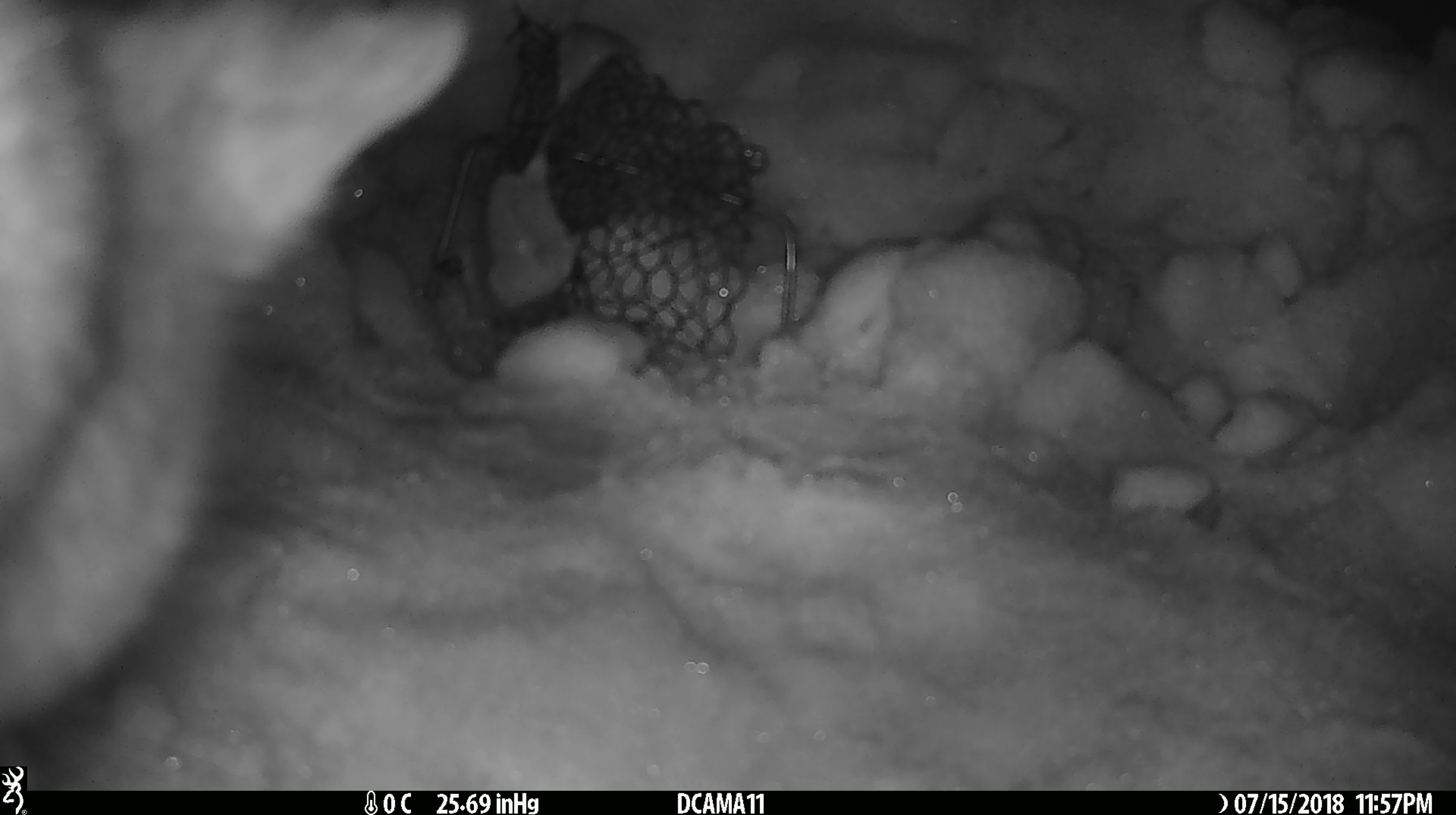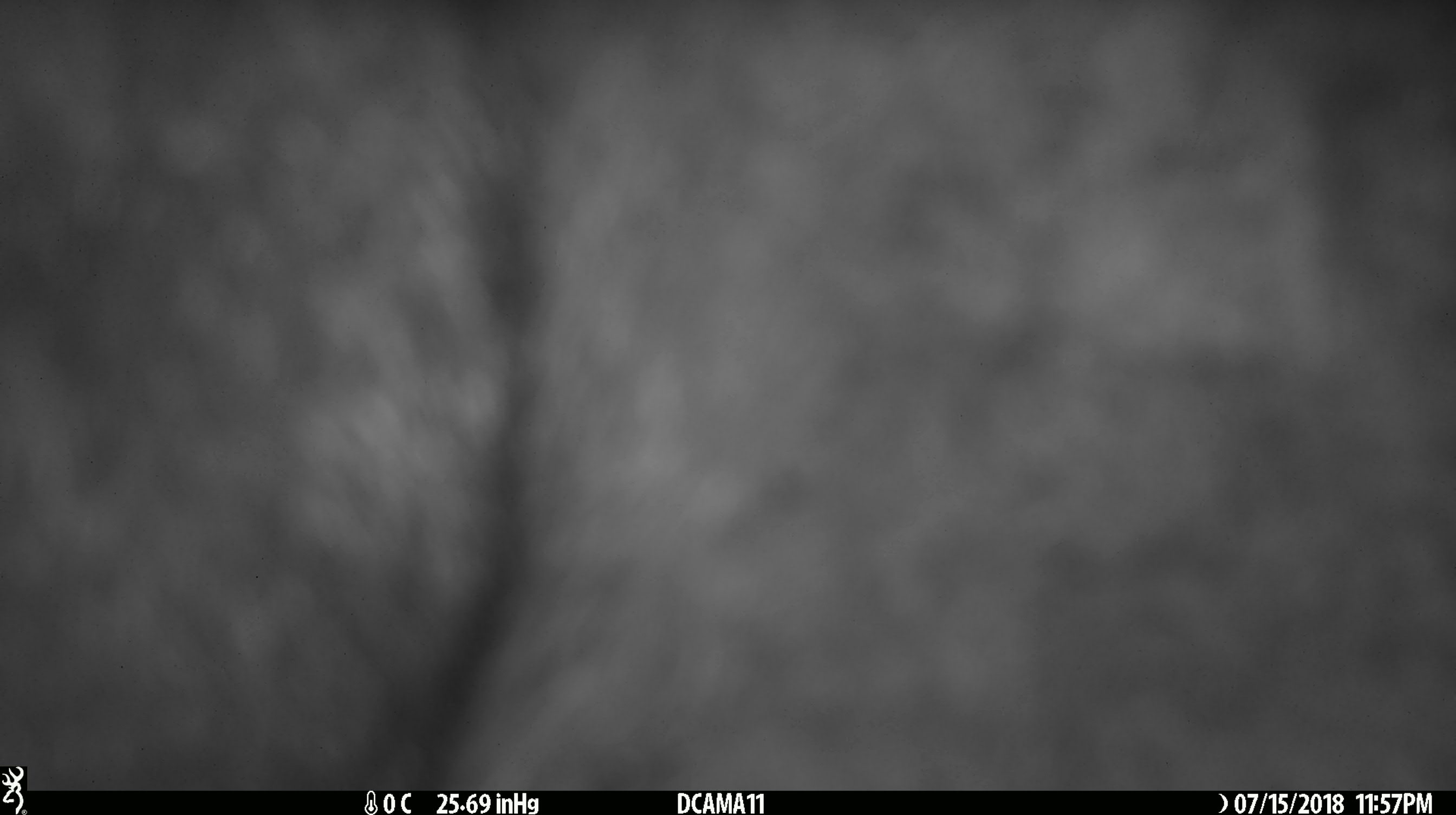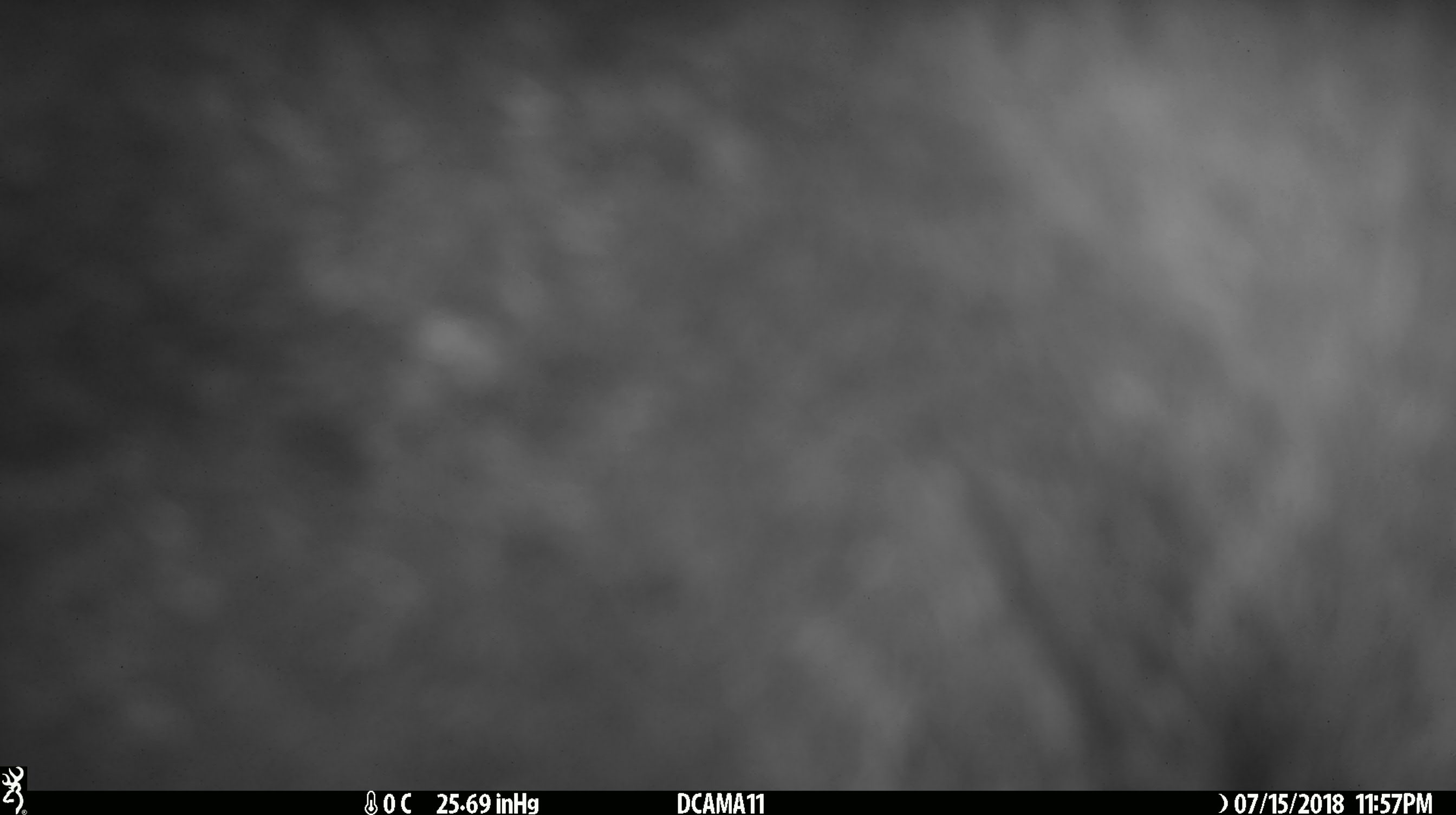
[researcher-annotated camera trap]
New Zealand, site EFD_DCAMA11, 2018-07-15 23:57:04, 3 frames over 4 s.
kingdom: Animalia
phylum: Chordata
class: Mammalia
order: Diprotodontia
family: Phalangeridae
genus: Trichosurus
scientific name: Trichosurus vulpecula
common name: common brushtail possum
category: possum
Possum (common brushtail possum) (Trichosurus vulpecula).